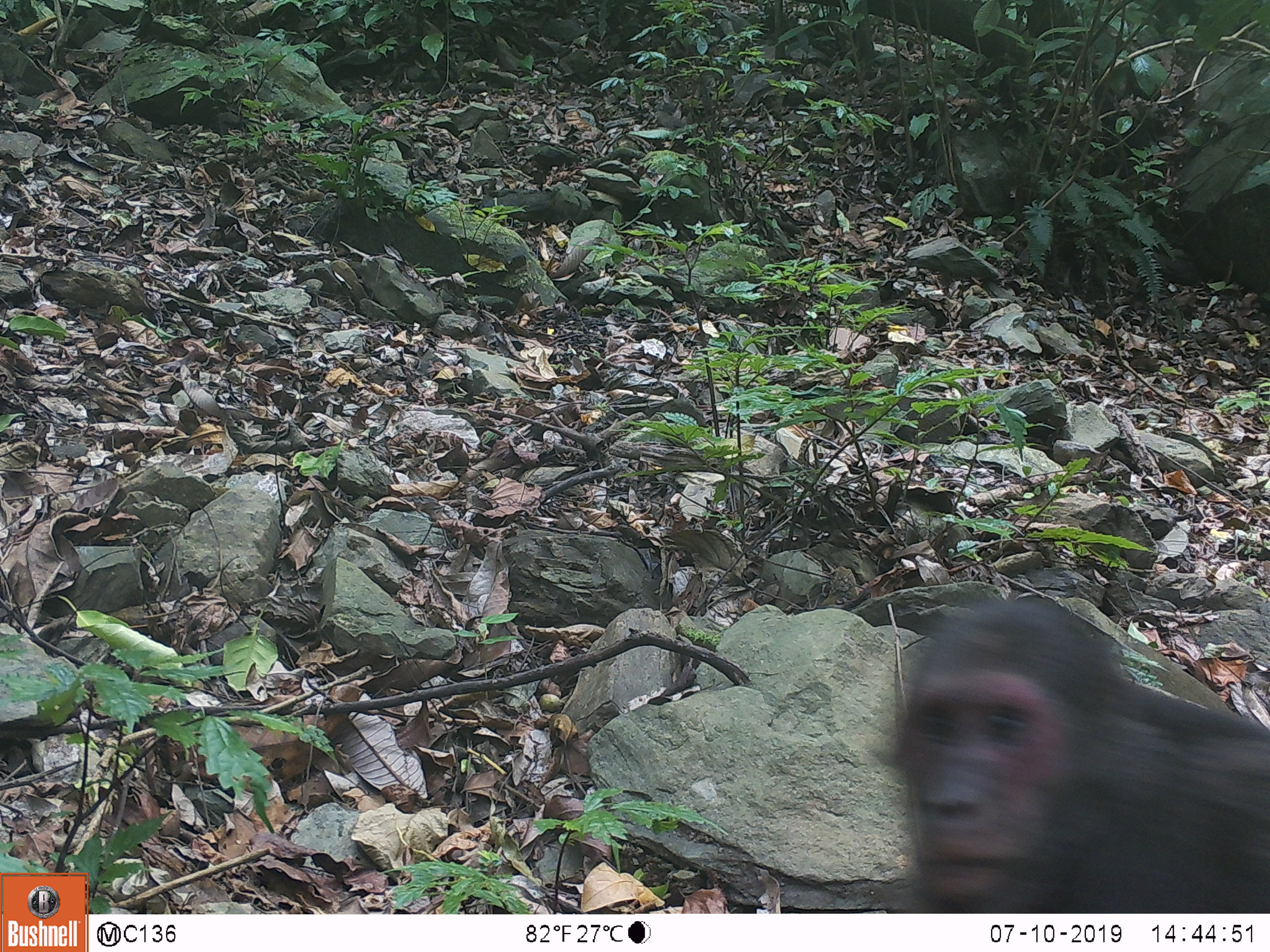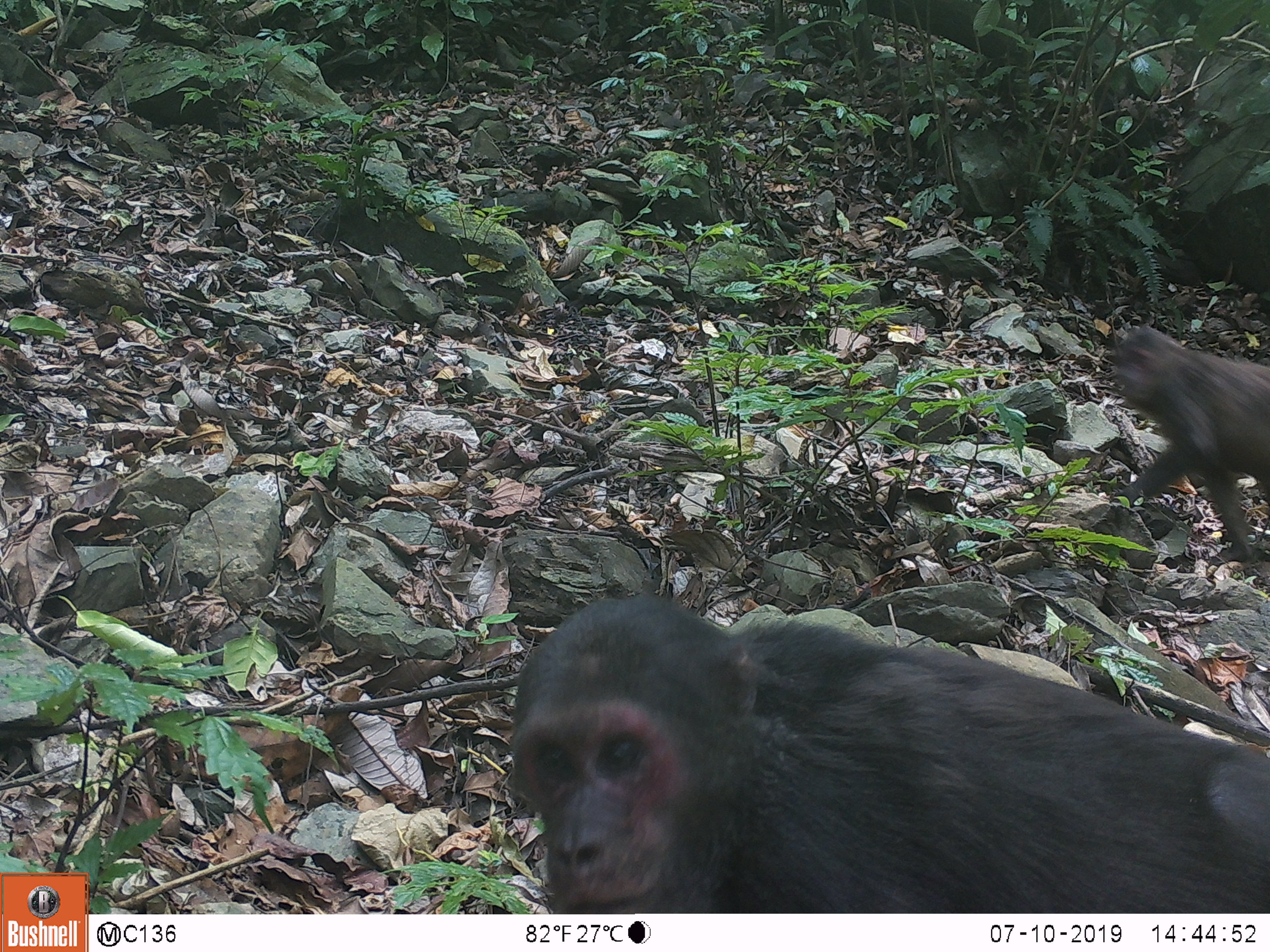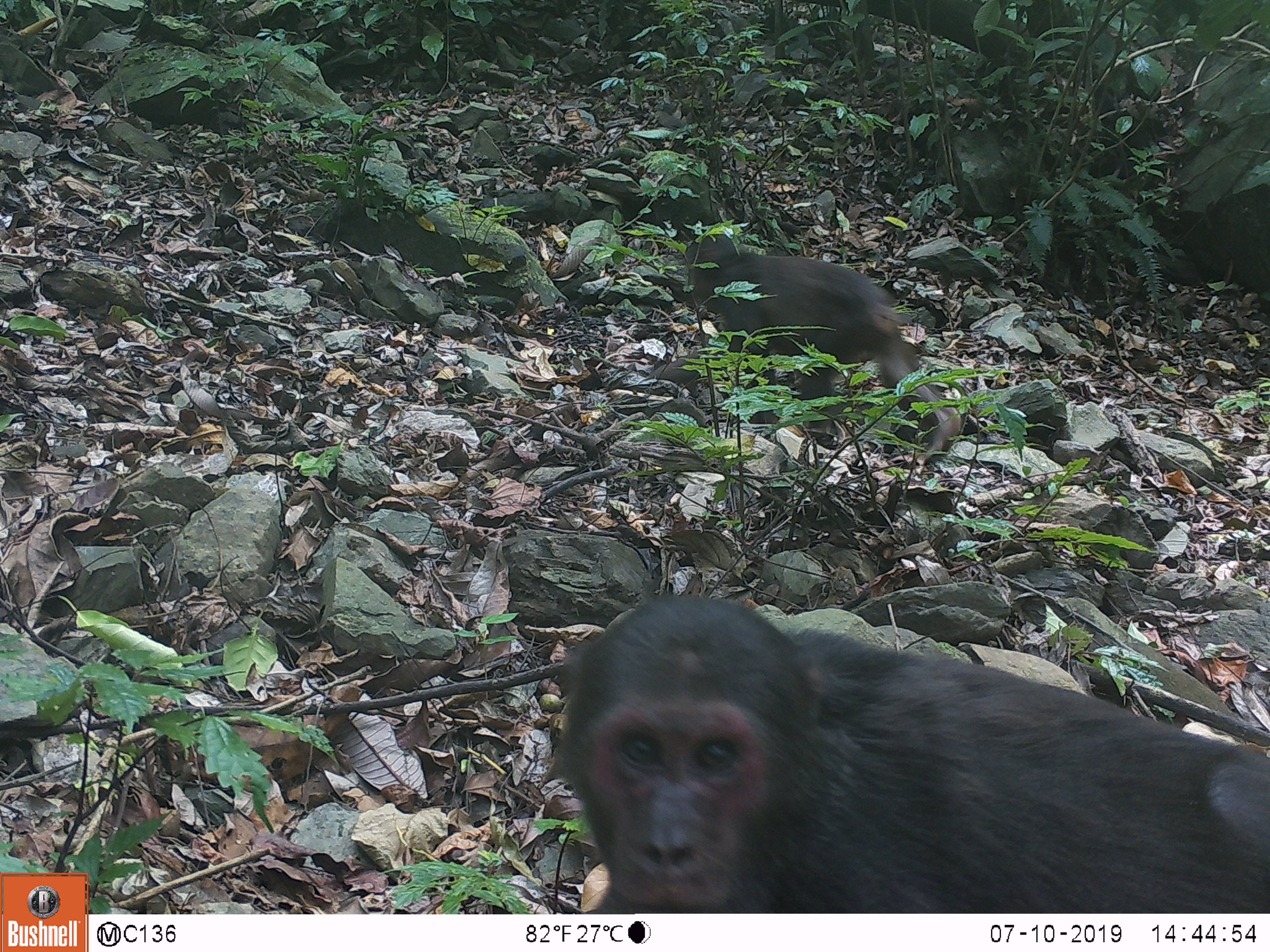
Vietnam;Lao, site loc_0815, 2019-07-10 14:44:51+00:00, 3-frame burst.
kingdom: Animalia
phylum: Chordata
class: Mammalia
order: Primates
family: Cercopithecidae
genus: Macaca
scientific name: Macaca arctoides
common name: stump-tailed macaque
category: stump tailed macaque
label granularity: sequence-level